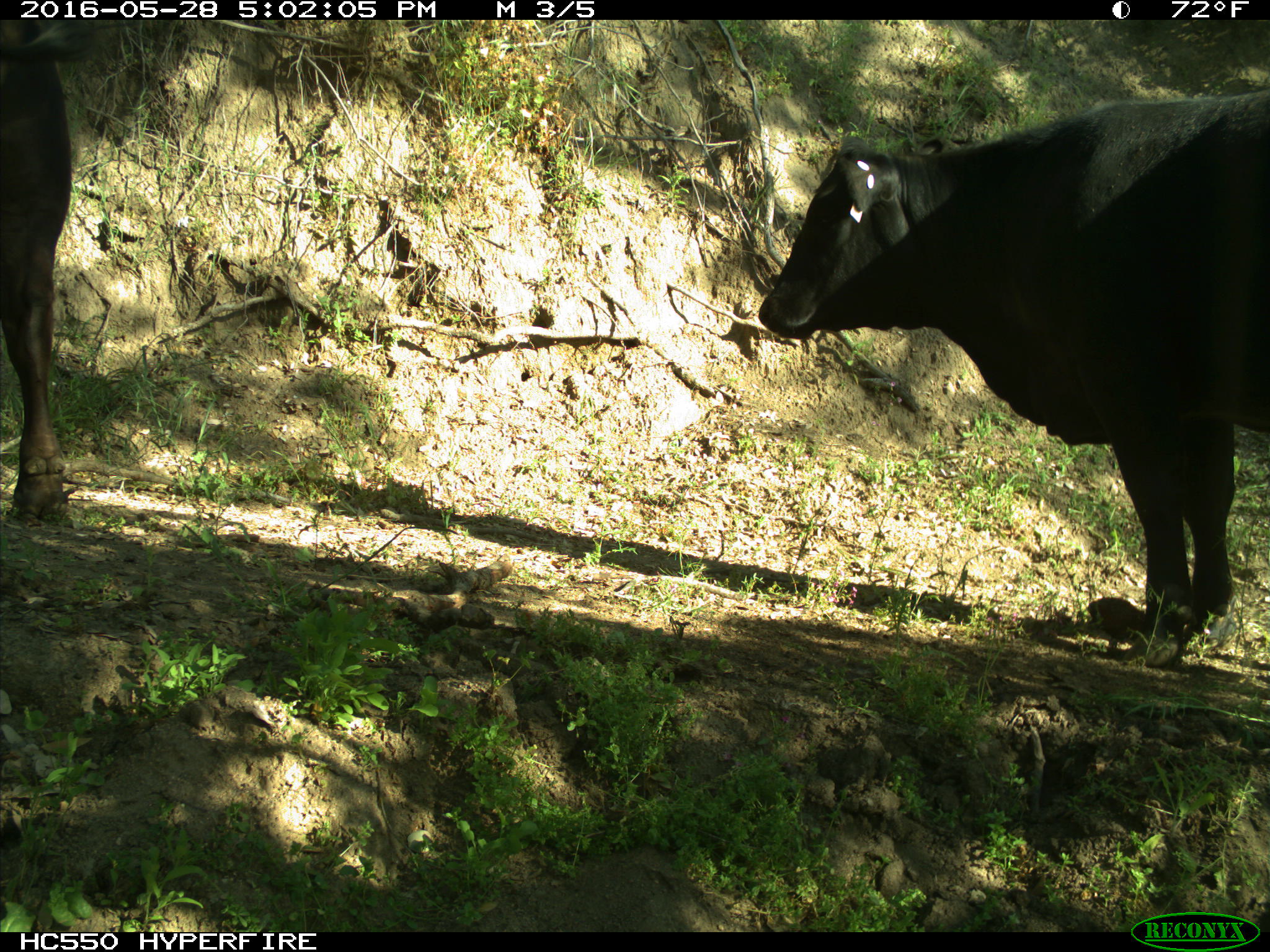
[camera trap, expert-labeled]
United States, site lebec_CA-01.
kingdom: Animalia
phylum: Chordata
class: Mammalia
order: Artiodactyla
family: Bovidae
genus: Bos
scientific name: Bos taurus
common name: domestic cow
Bos taurus (domestic cow).